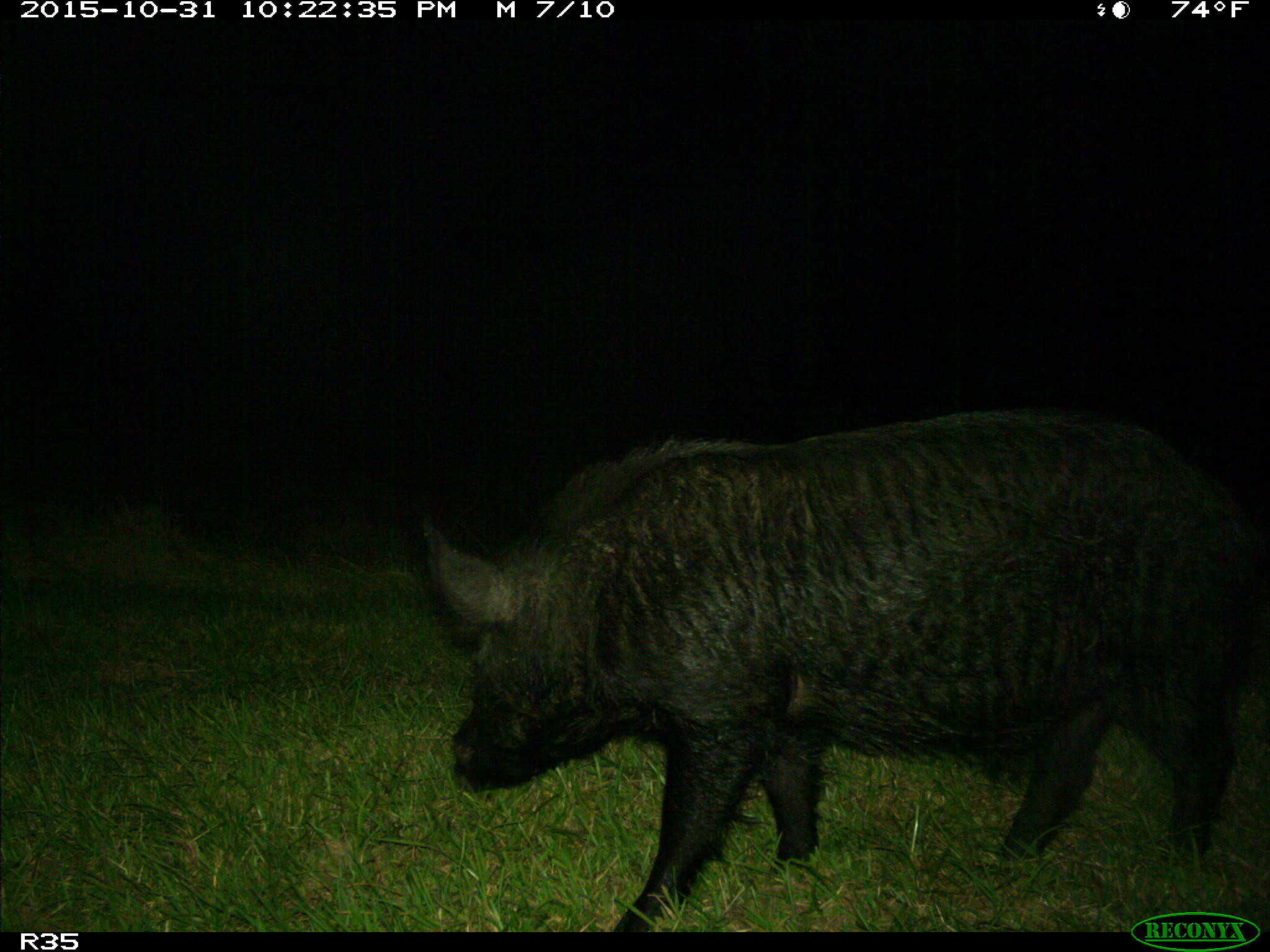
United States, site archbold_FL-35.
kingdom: Animalia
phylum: Chordata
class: Mammalia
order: Artiodactyla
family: Suidae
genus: Sus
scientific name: Sus scrofa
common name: wild boar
Sus scrofa (wild boar).